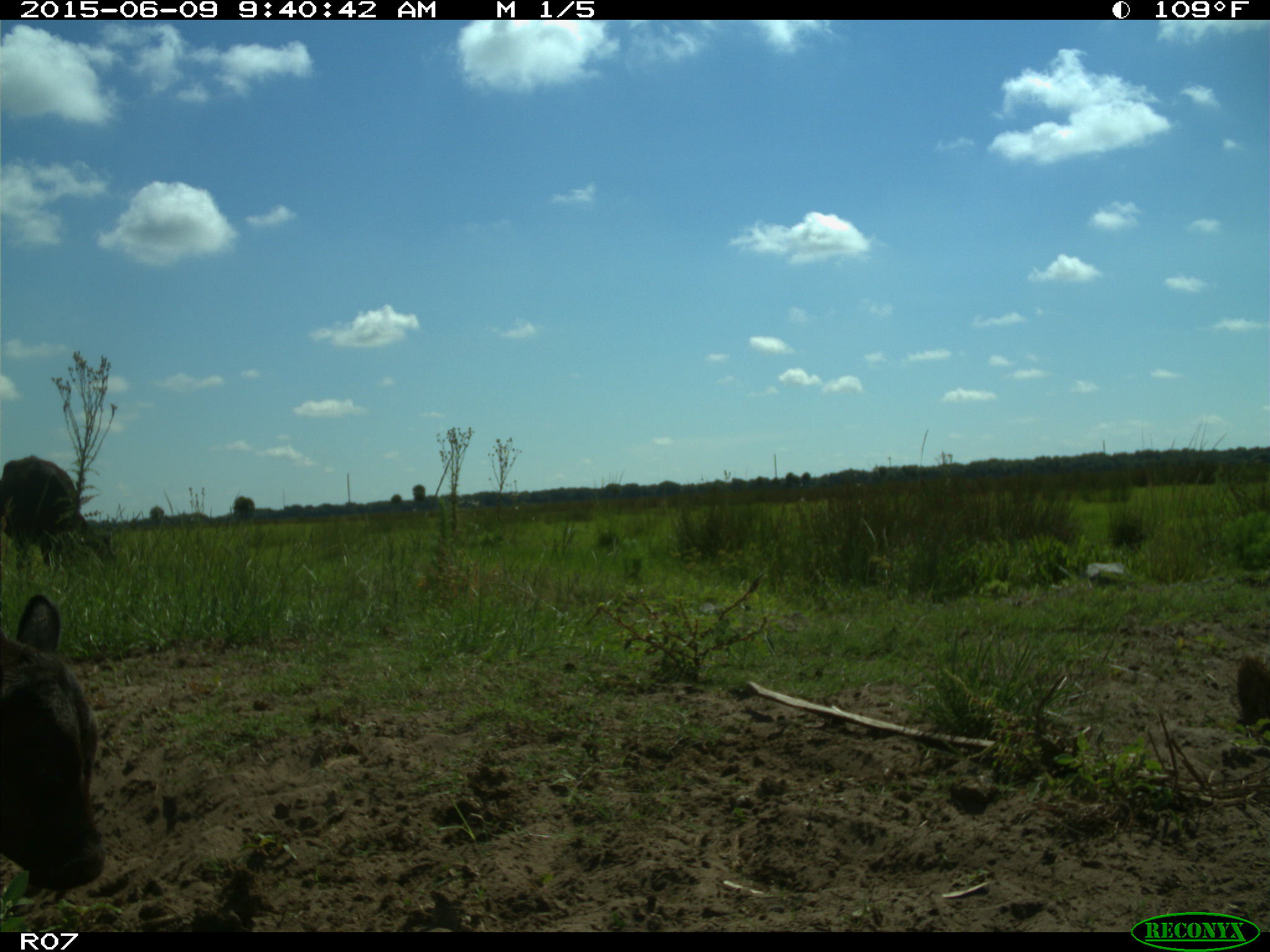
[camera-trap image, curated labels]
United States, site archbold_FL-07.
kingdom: Animalia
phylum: Chordata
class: Mammalia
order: Artiodactyla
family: Bovidae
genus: Bos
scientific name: Bos taurus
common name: domestic cow